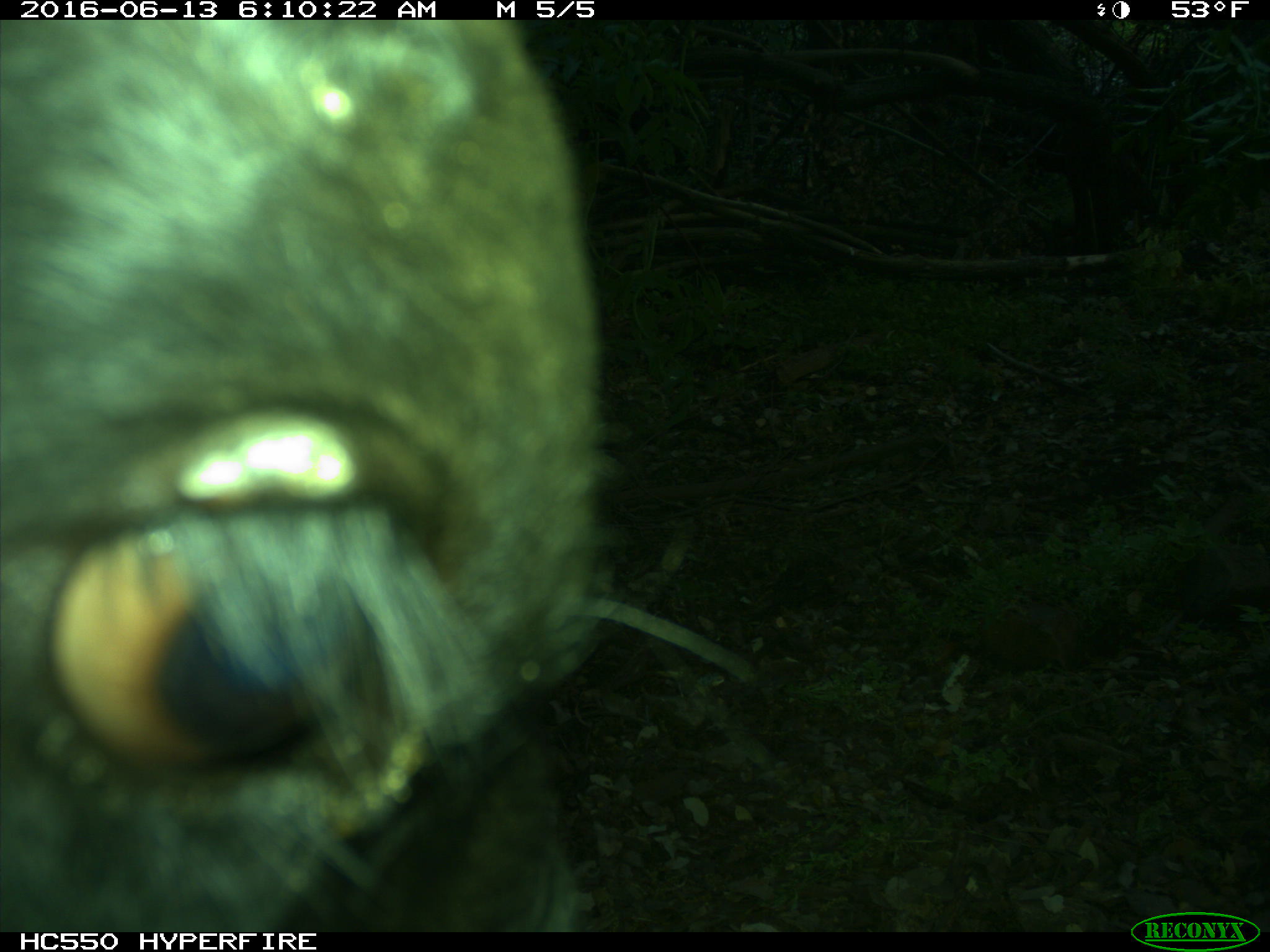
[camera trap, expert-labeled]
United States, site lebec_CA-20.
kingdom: Animalia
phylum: Chordata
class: Mammalia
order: Artiodactyla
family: Bovidae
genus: Bos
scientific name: Bos taurus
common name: domestic cow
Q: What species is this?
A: Bos taurus (domestic cow).